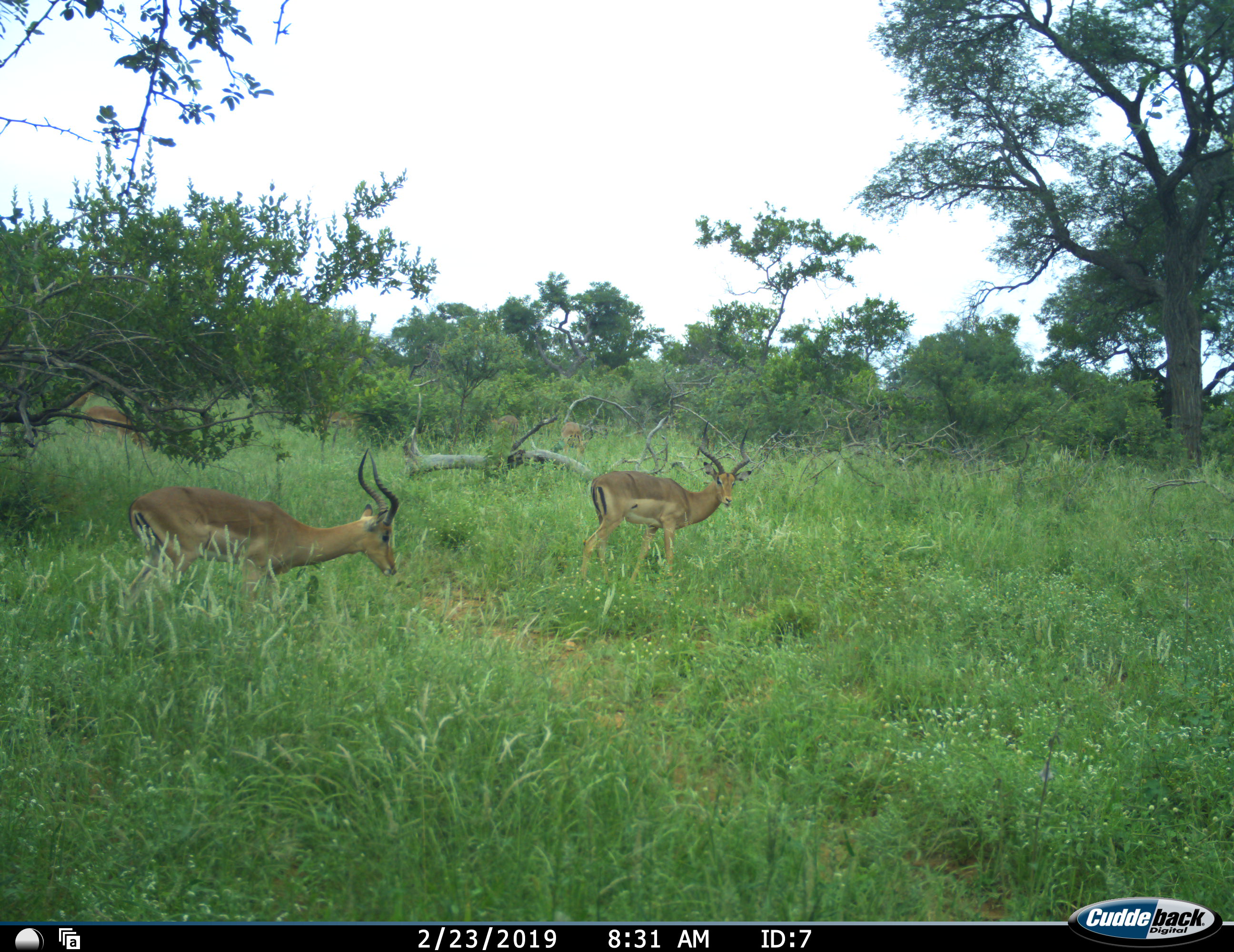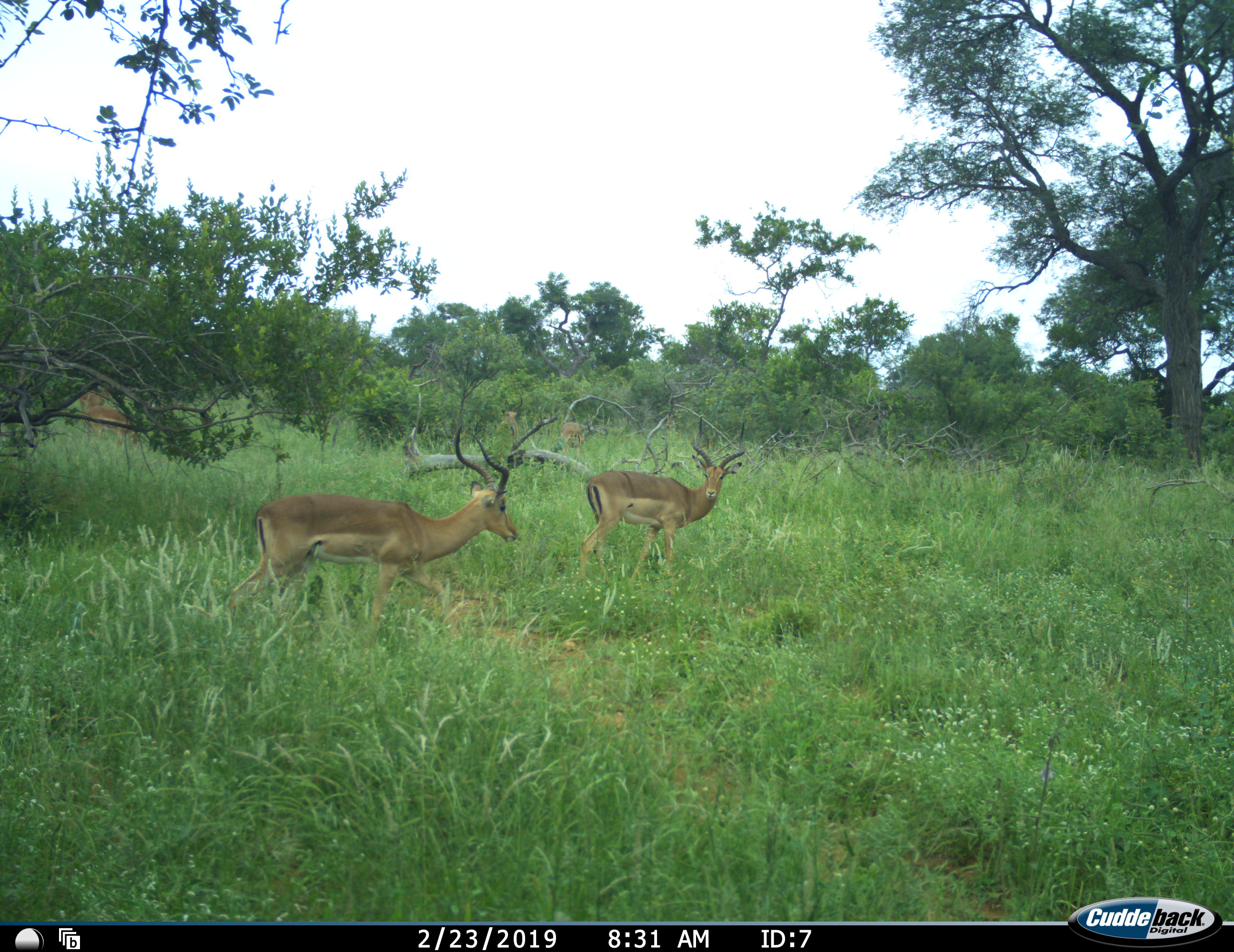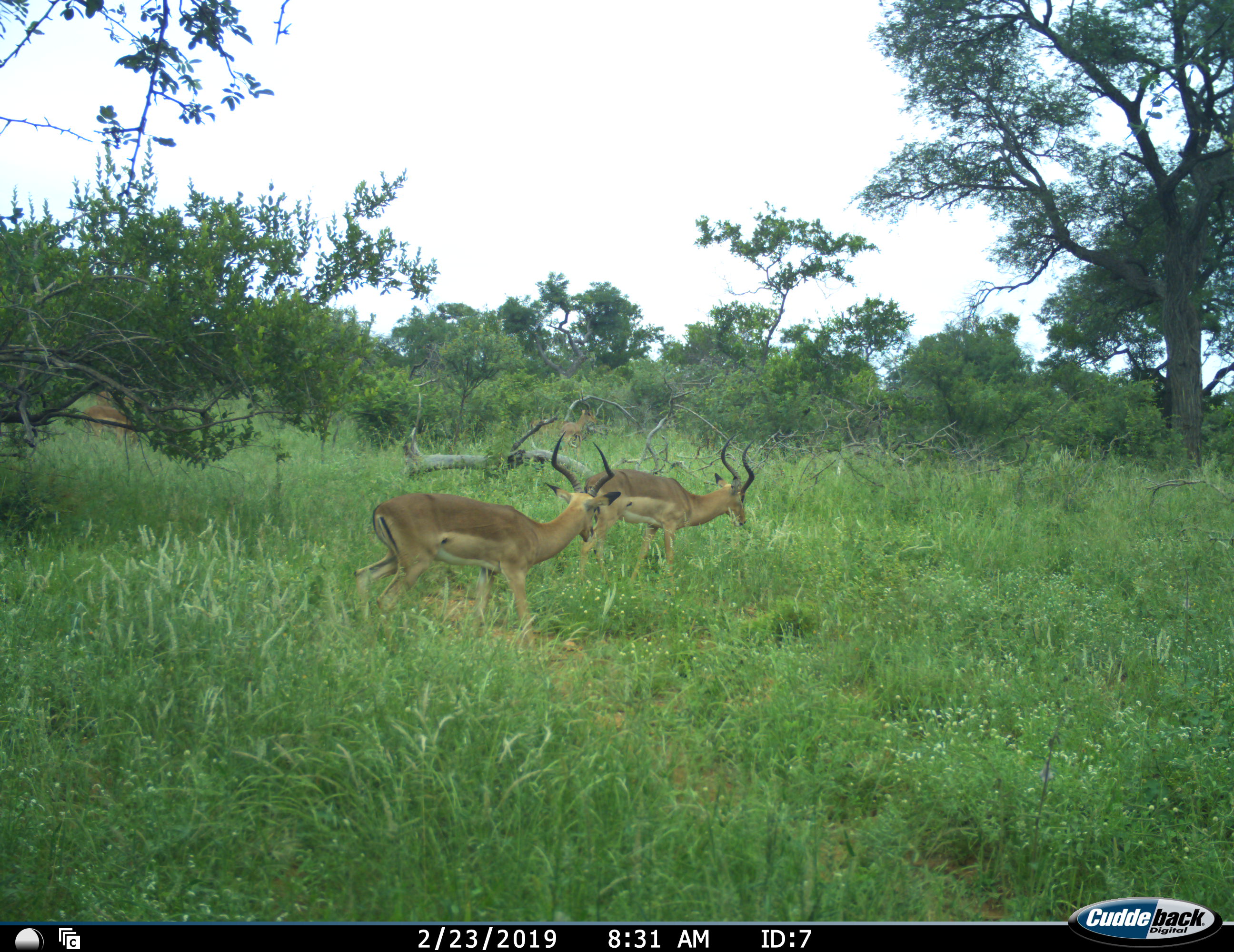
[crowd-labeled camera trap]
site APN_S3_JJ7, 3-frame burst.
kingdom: Animalia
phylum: Chordata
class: Mammalia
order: Artiodactyla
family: Bovidae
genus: Aepyceros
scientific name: Aepyceros melampus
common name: impala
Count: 5.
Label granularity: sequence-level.